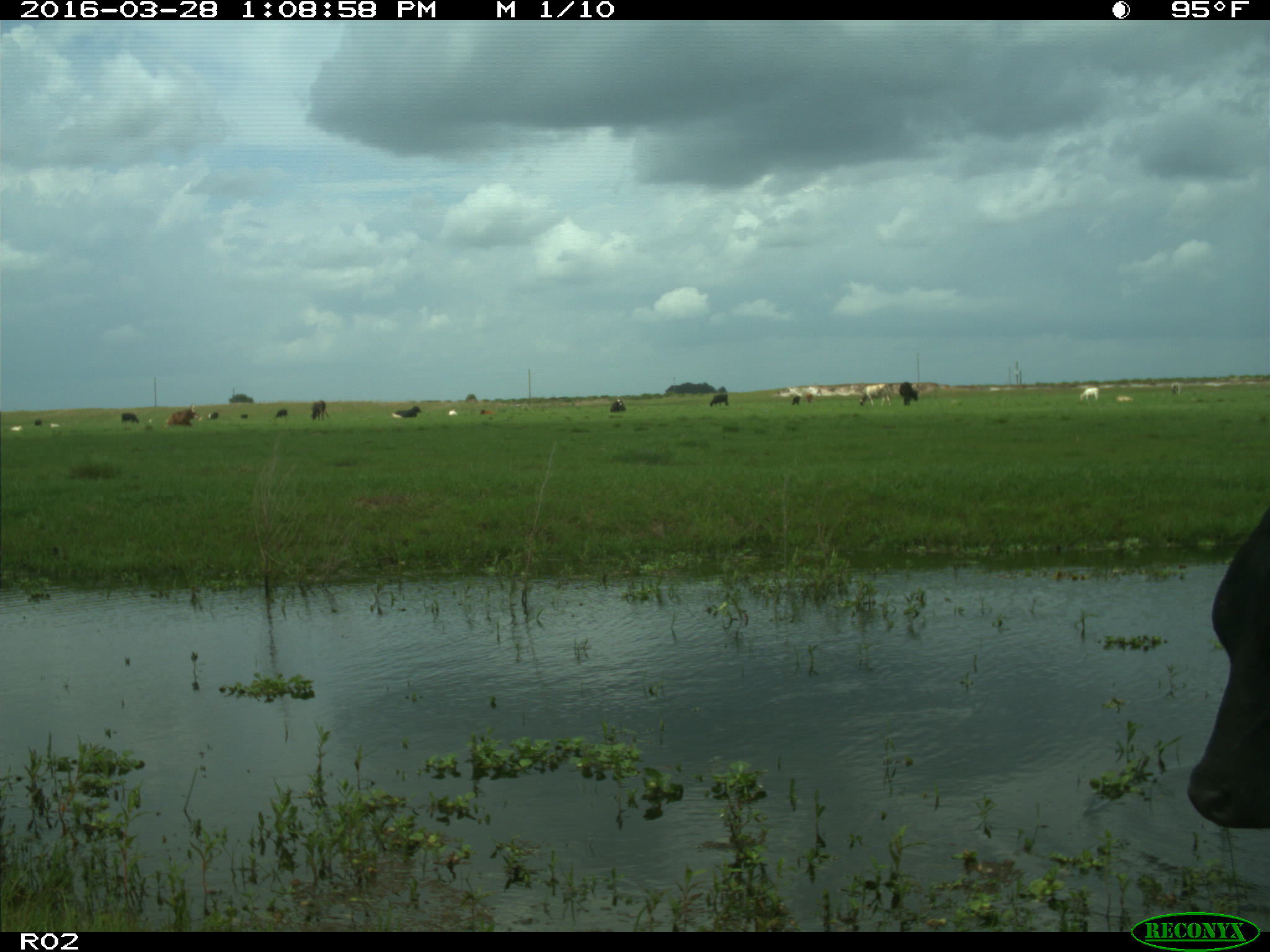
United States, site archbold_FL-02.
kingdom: Animalia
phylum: Chordata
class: Mammalia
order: Artiodactyla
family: Bovidae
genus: Bos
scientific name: Bos taurus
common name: domestic cow